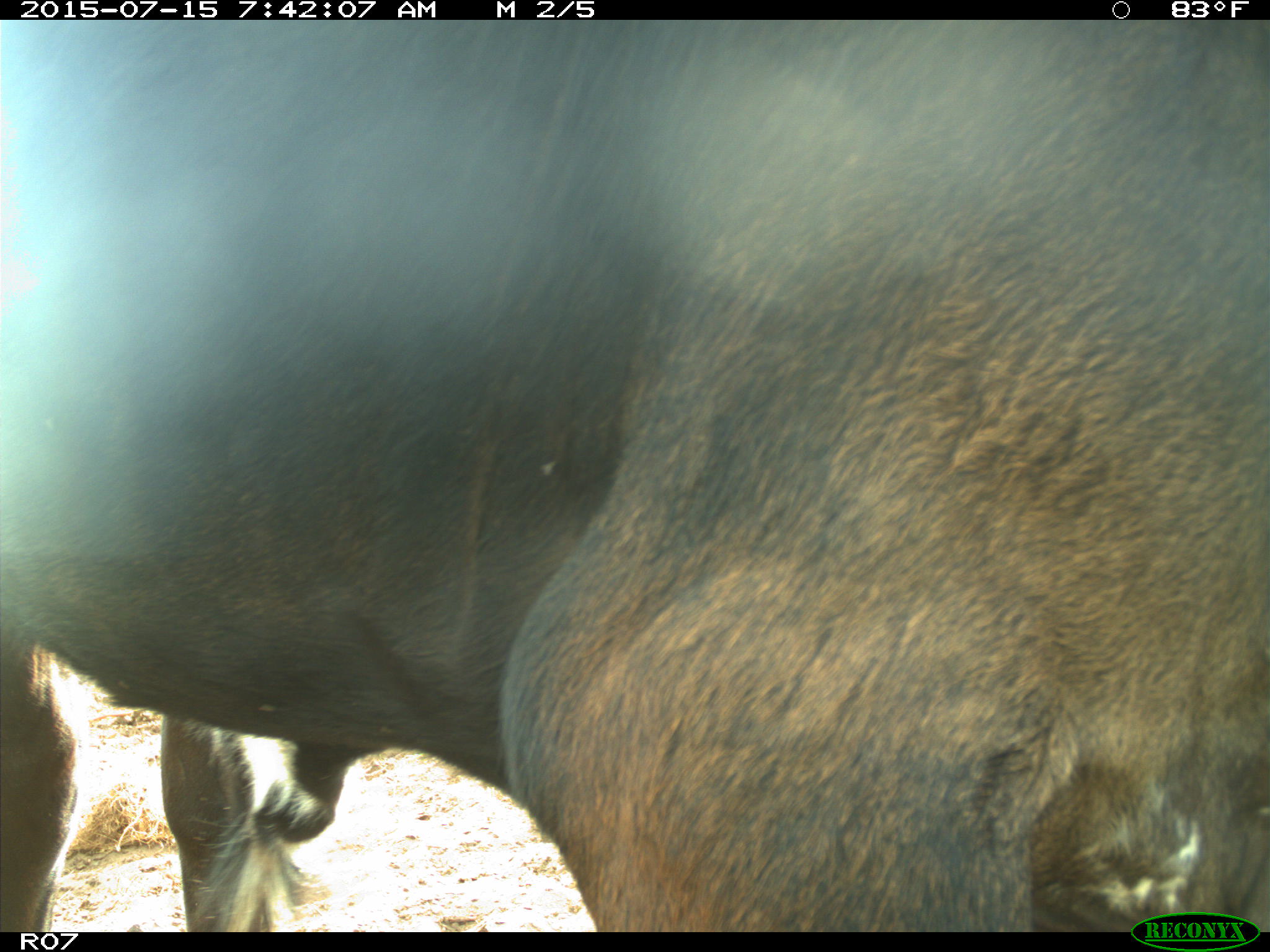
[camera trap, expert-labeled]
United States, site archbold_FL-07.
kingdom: Animalia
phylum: Chordata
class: Mammalia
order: Artiodactyla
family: Bovidae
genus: Bos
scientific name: Bos taurus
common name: domestic cow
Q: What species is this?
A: Bos taurus (domestic cow).